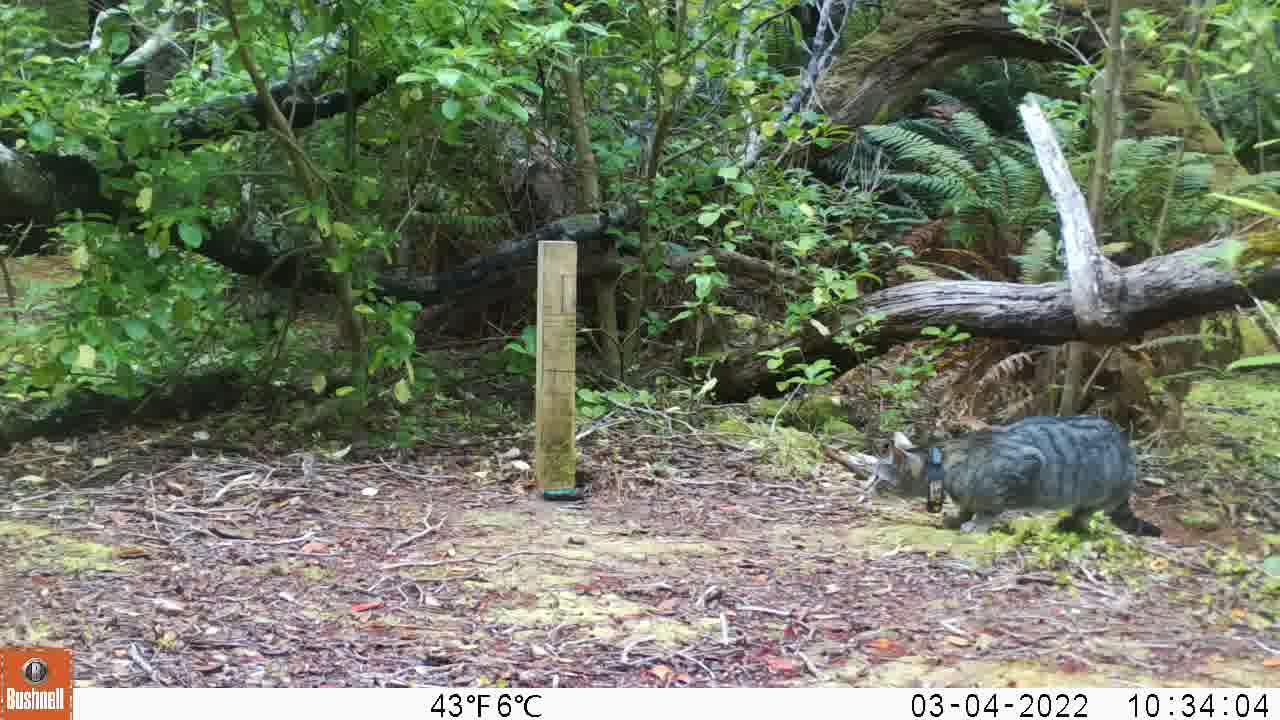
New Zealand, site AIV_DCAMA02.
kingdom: Animalia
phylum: Chordata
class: Mammalia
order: Carnivora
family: Felidae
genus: Felis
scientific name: Felis catus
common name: domestic cat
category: cat